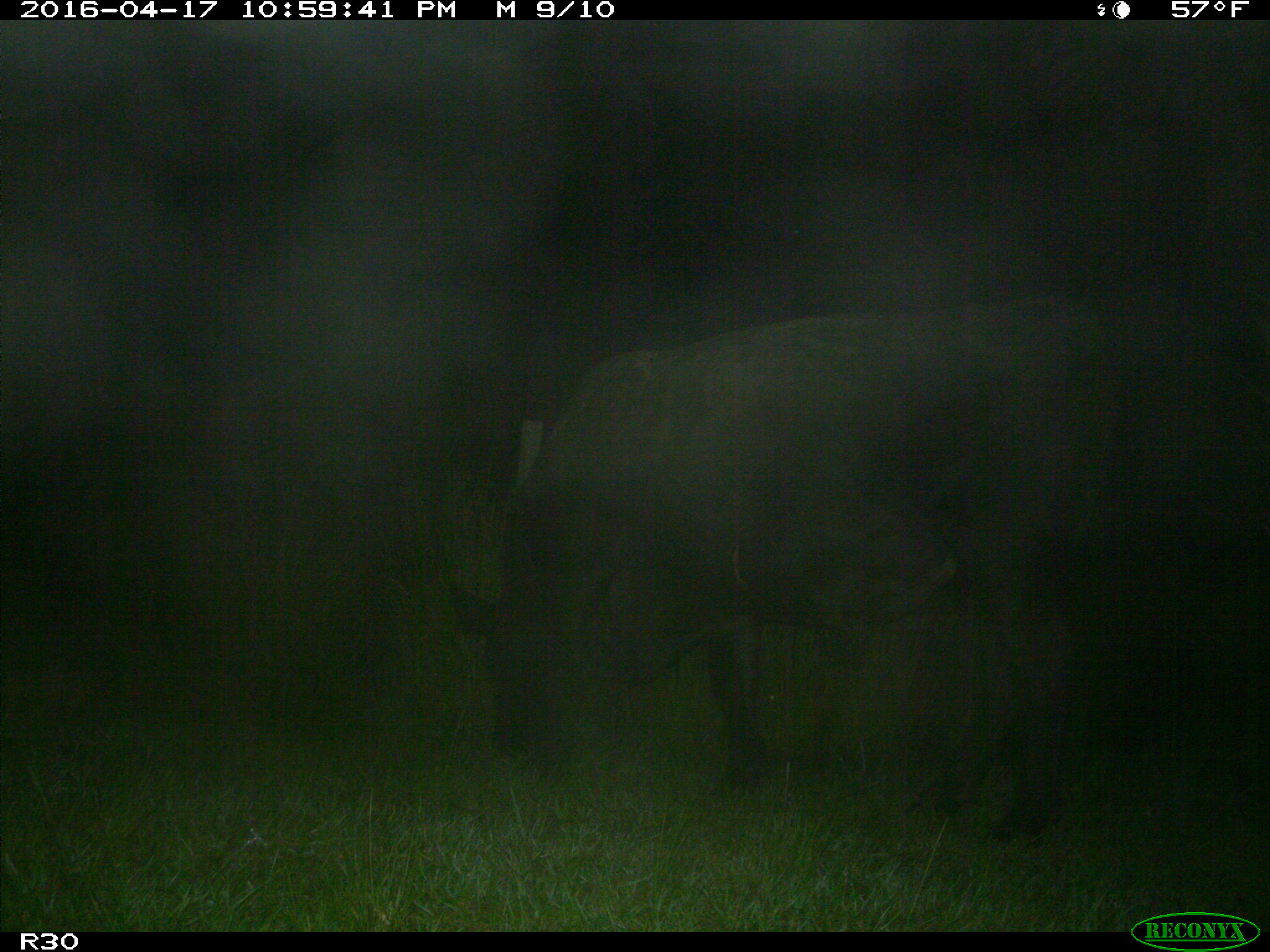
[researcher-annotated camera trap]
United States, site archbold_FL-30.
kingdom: Animalia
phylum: Chordata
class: Mammalia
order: Artiodactyla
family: Bovidae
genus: Bos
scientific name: Bos taurus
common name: domestic cow